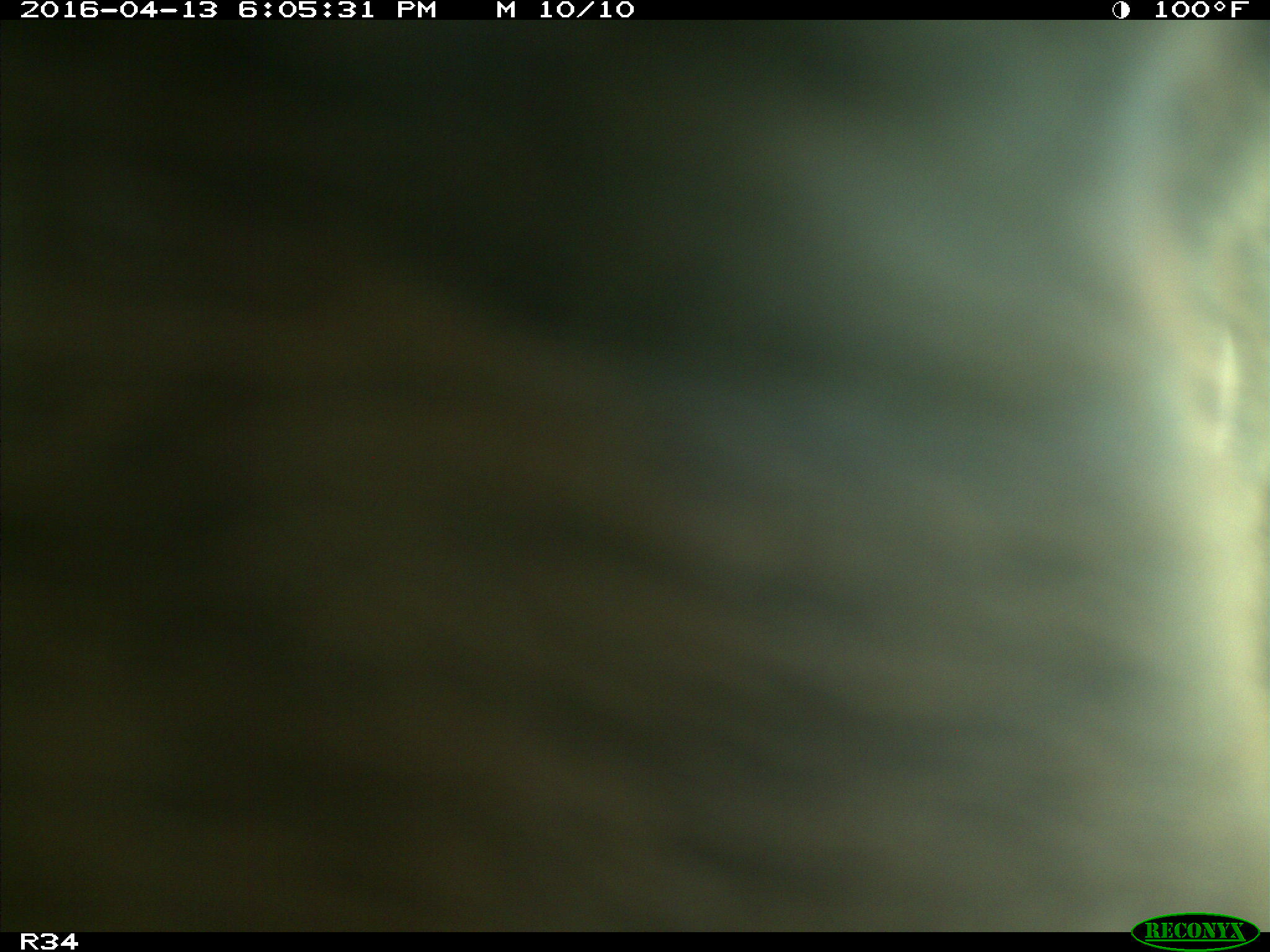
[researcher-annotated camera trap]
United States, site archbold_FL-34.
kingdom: Animalia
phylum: Chordata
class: Mammalia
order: Artiodactyla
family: Bovidae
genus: Bos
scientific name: Bos taurus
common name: domestic cow